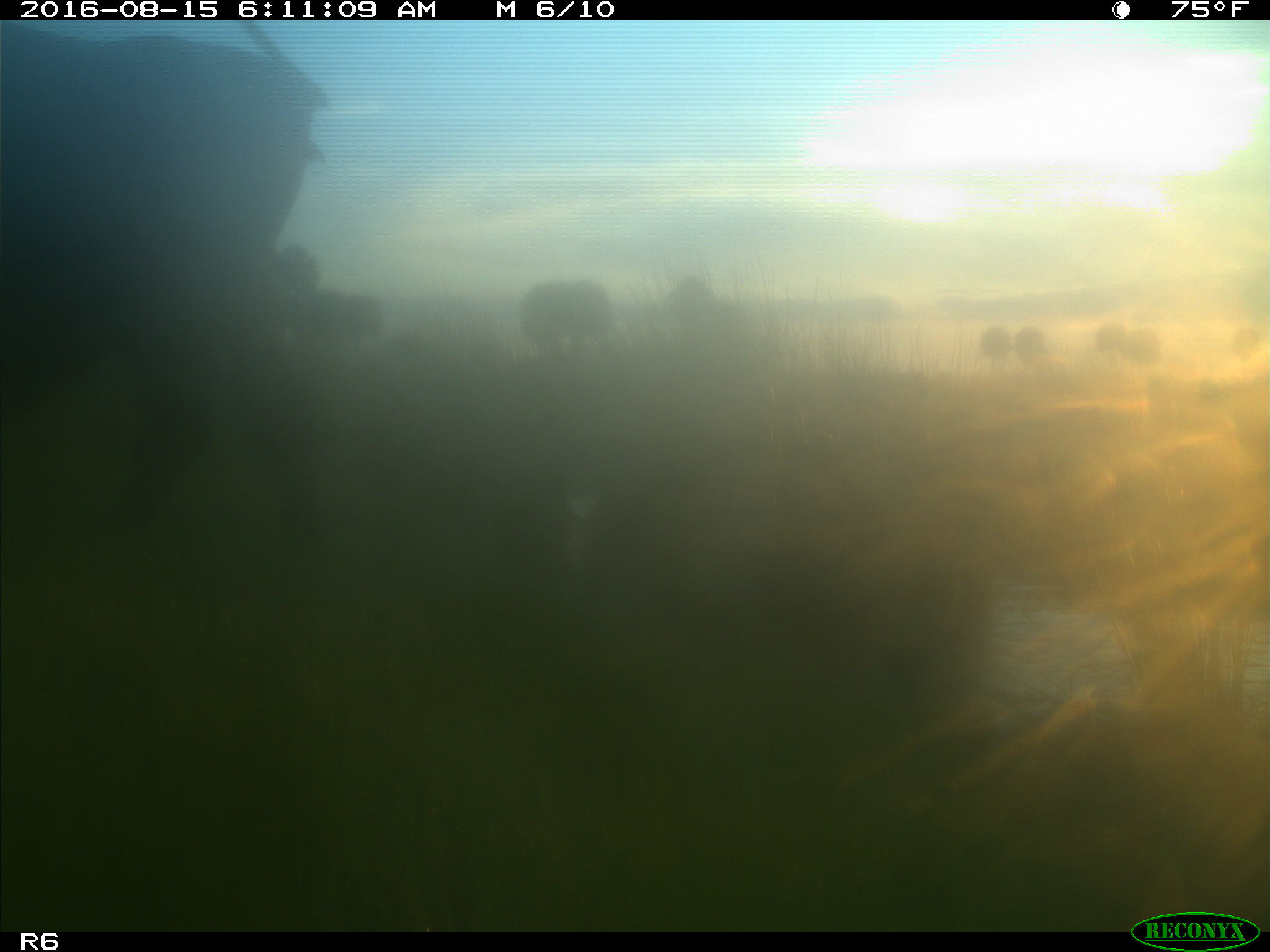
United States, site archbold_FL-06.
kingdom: Animalia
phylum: Chordata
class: Mammalia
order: Artiodactyla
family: Bovidae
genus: Bos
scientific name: Bos taurus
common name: domestic cow